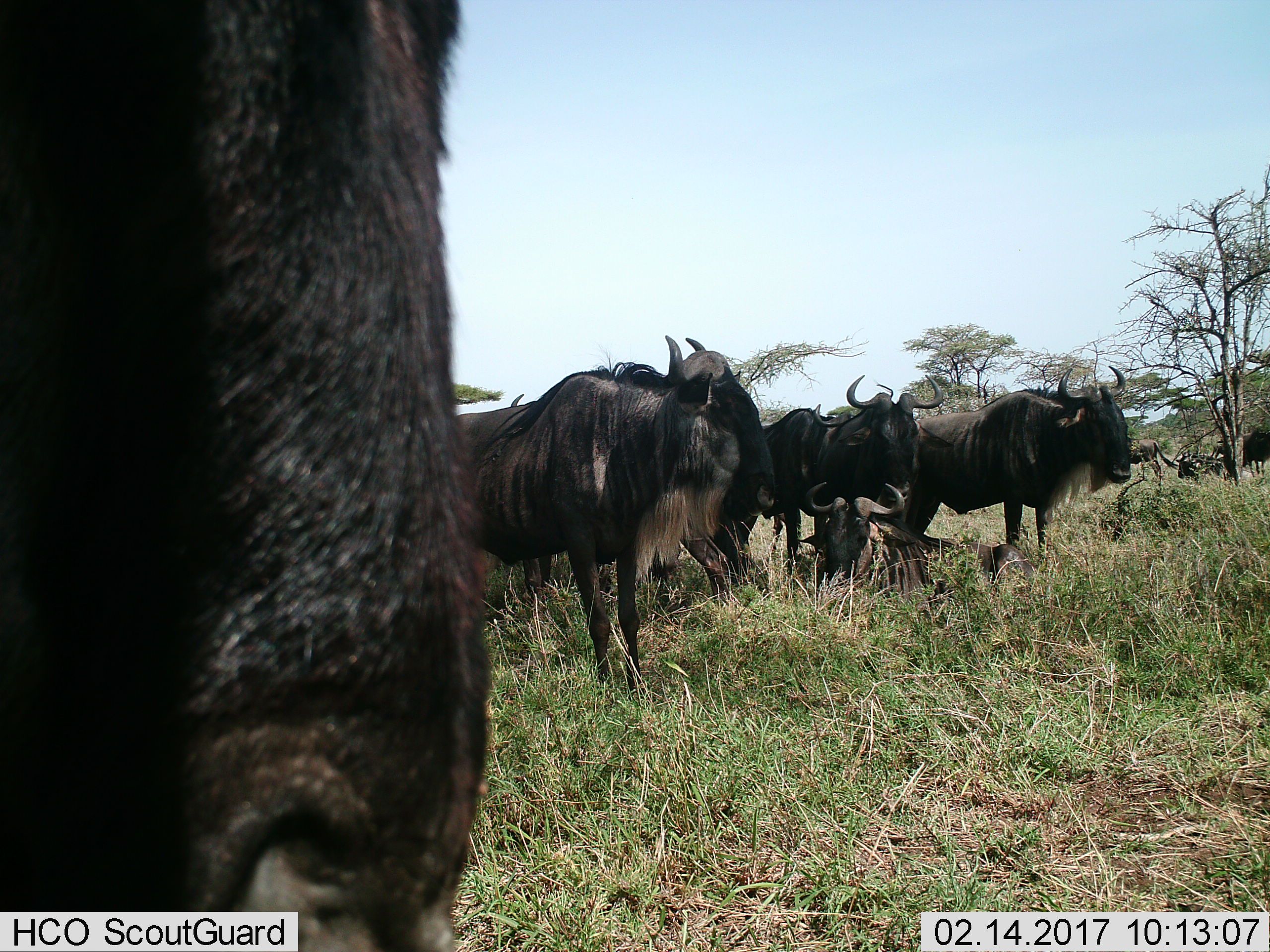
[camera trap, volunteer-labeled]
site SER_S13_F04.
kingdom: Animalia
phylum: Chordata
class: Mammalia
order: Artiodactyla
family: Bovidae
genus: Connochaetes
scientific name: Connochaetes taurinus taurinus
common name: blue wildebeest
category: wildebeestblue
Wildebeestblue (blue wildebeest) (Connochaetes taurinus taurinus), count 8. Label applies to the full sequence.